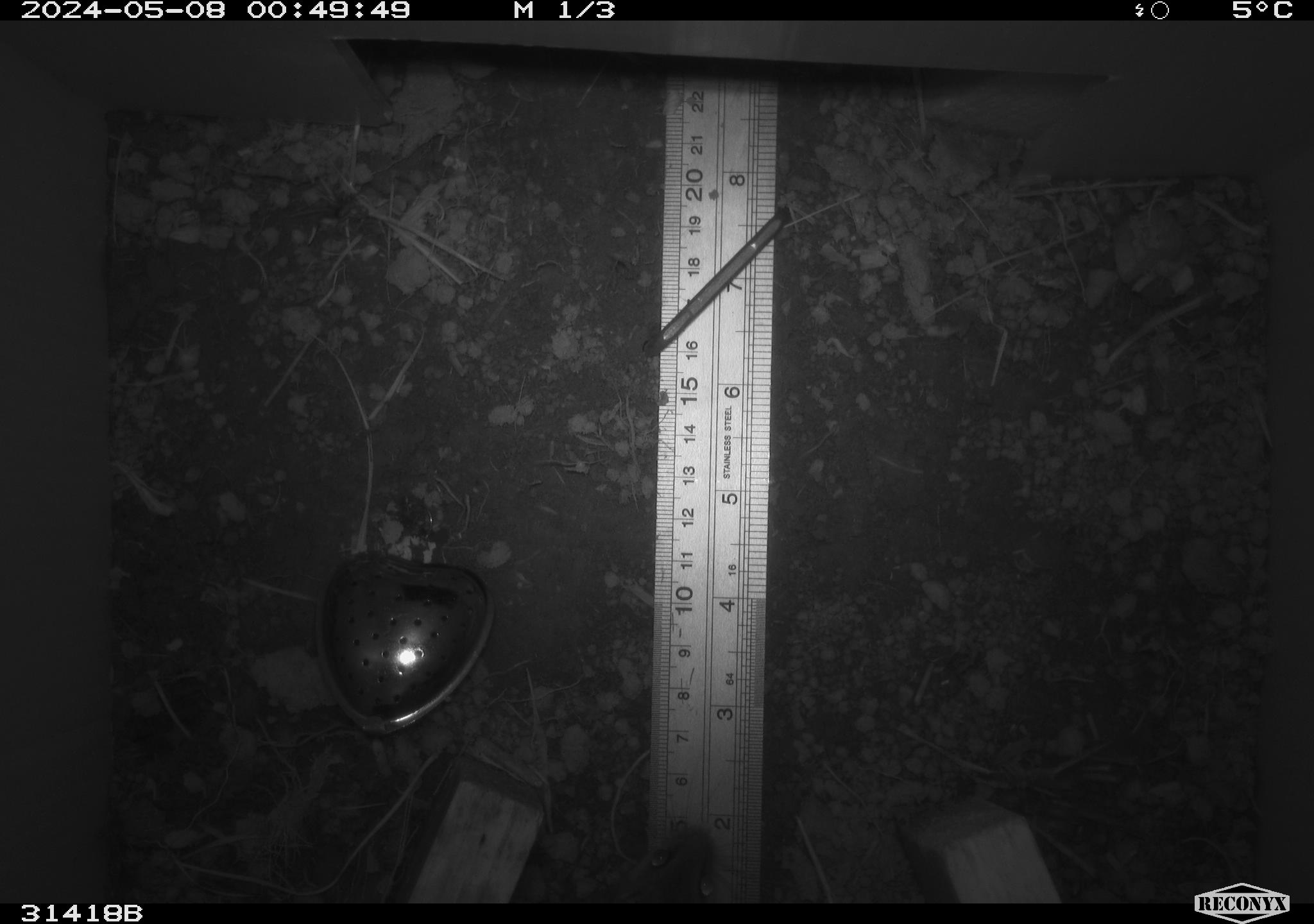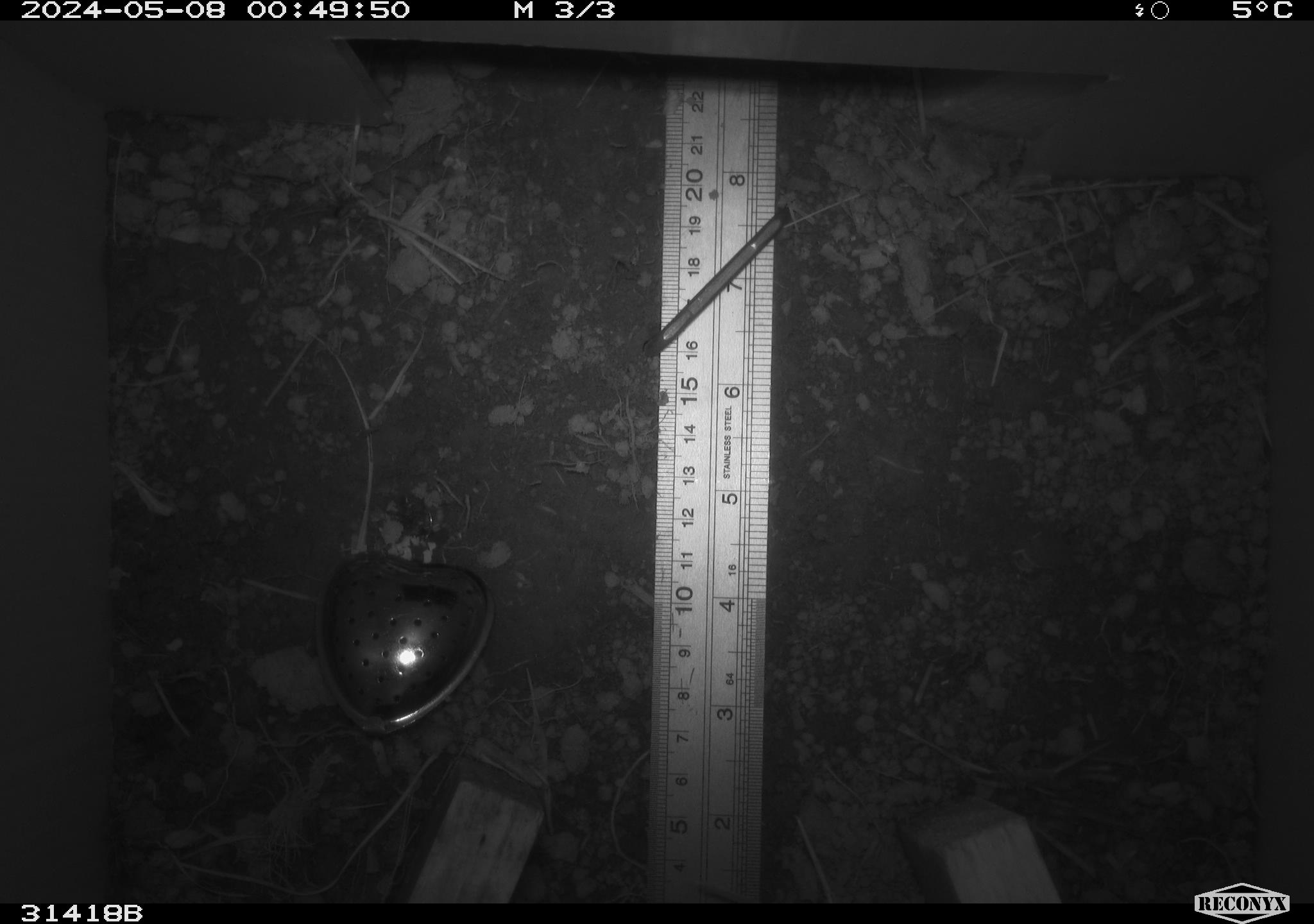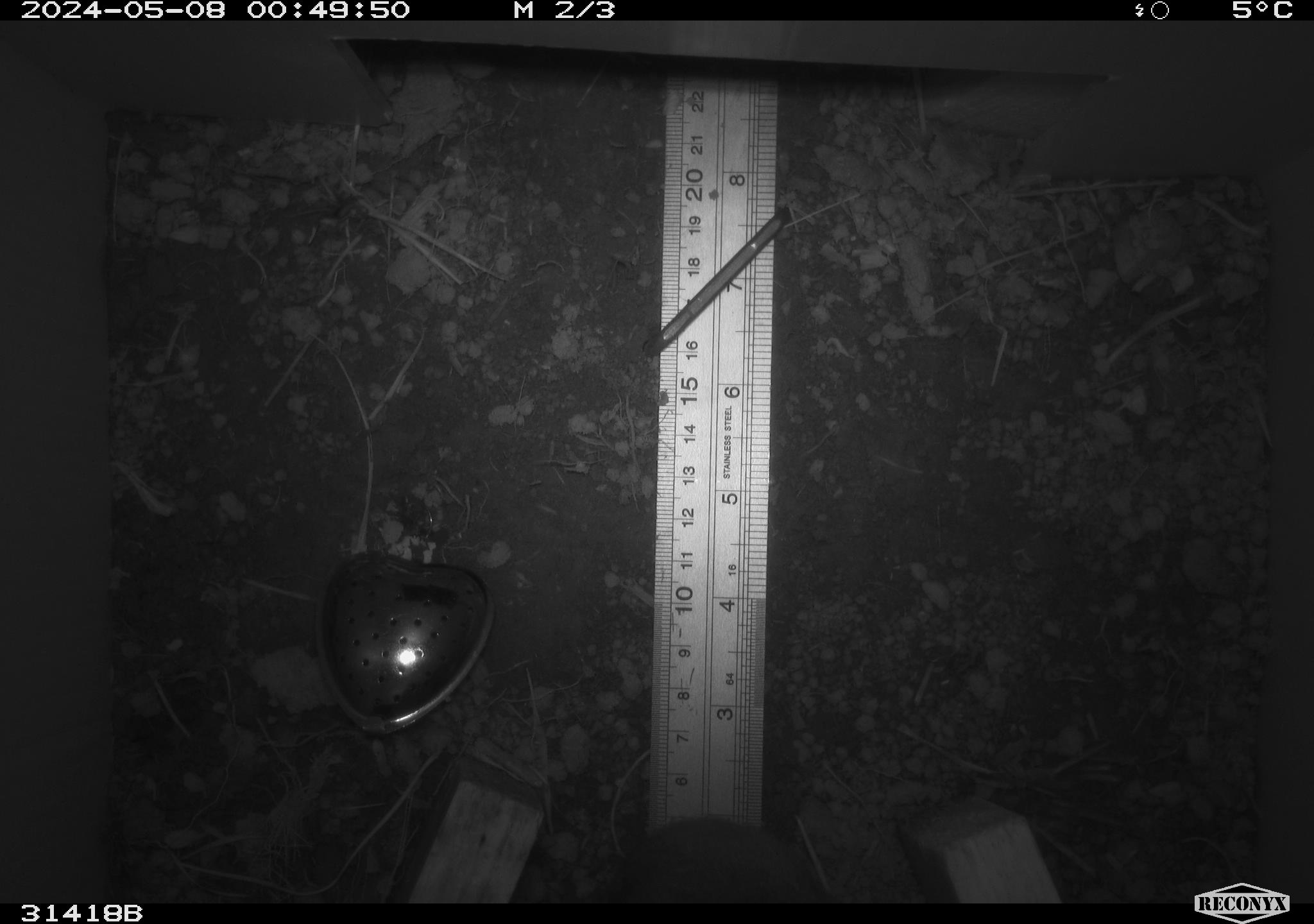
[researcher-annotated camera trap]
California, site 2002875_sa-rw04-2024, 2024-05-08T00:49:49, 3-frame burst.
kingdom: Animalia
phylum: Chordata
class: Mammalia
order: Rodentia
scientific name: Rodentia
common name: rodent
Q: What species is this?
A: Rodent (Rodentia).